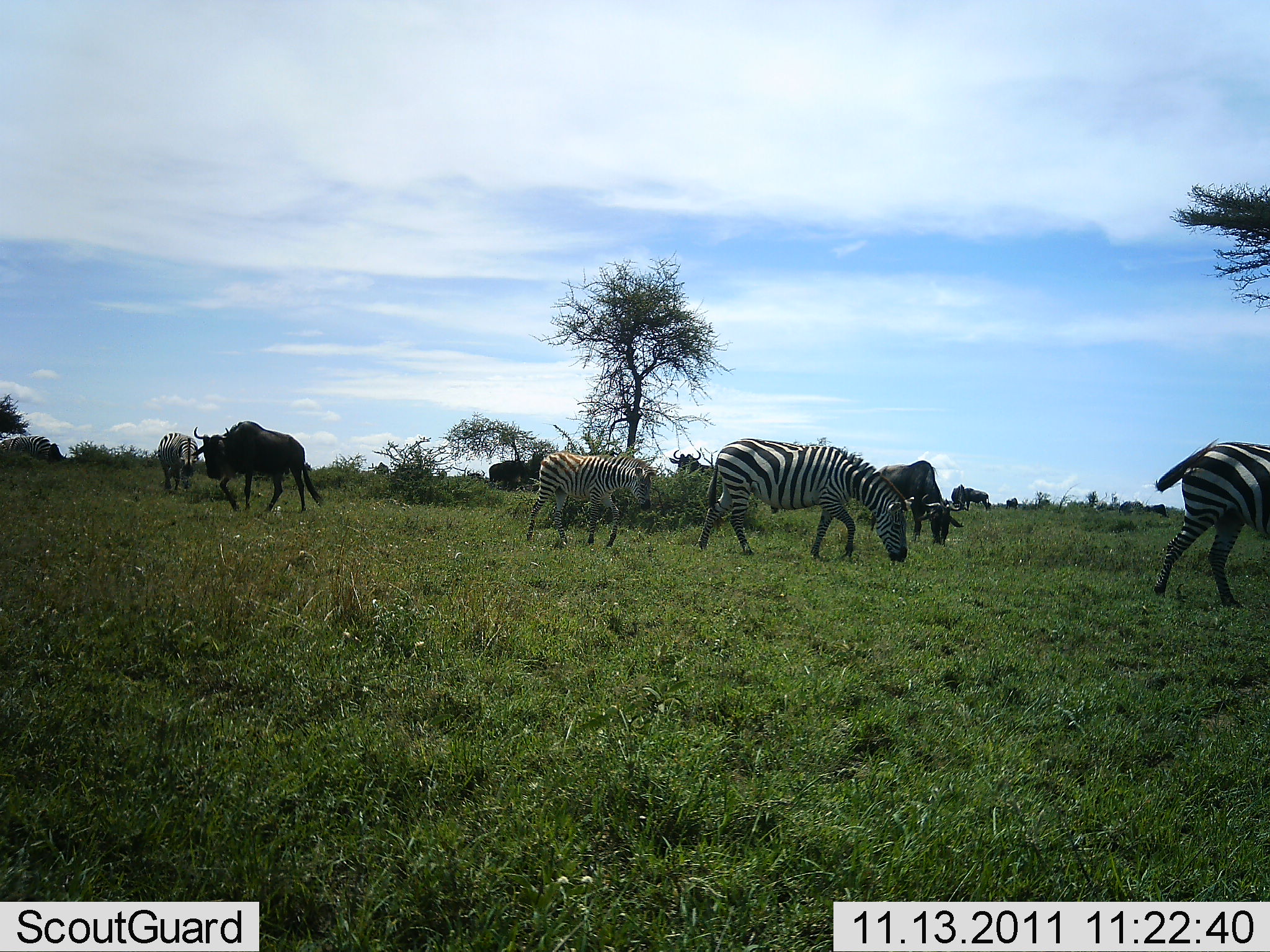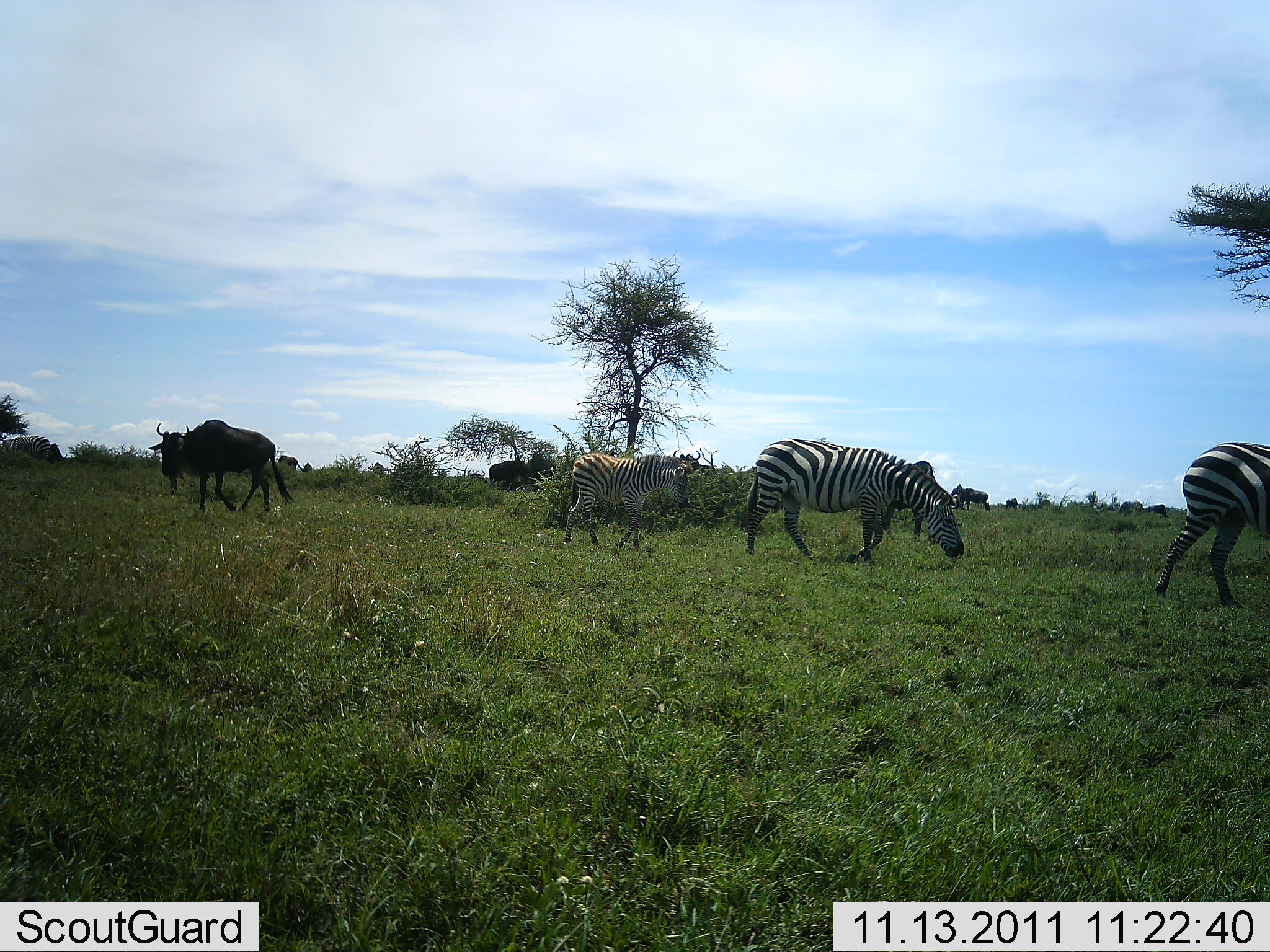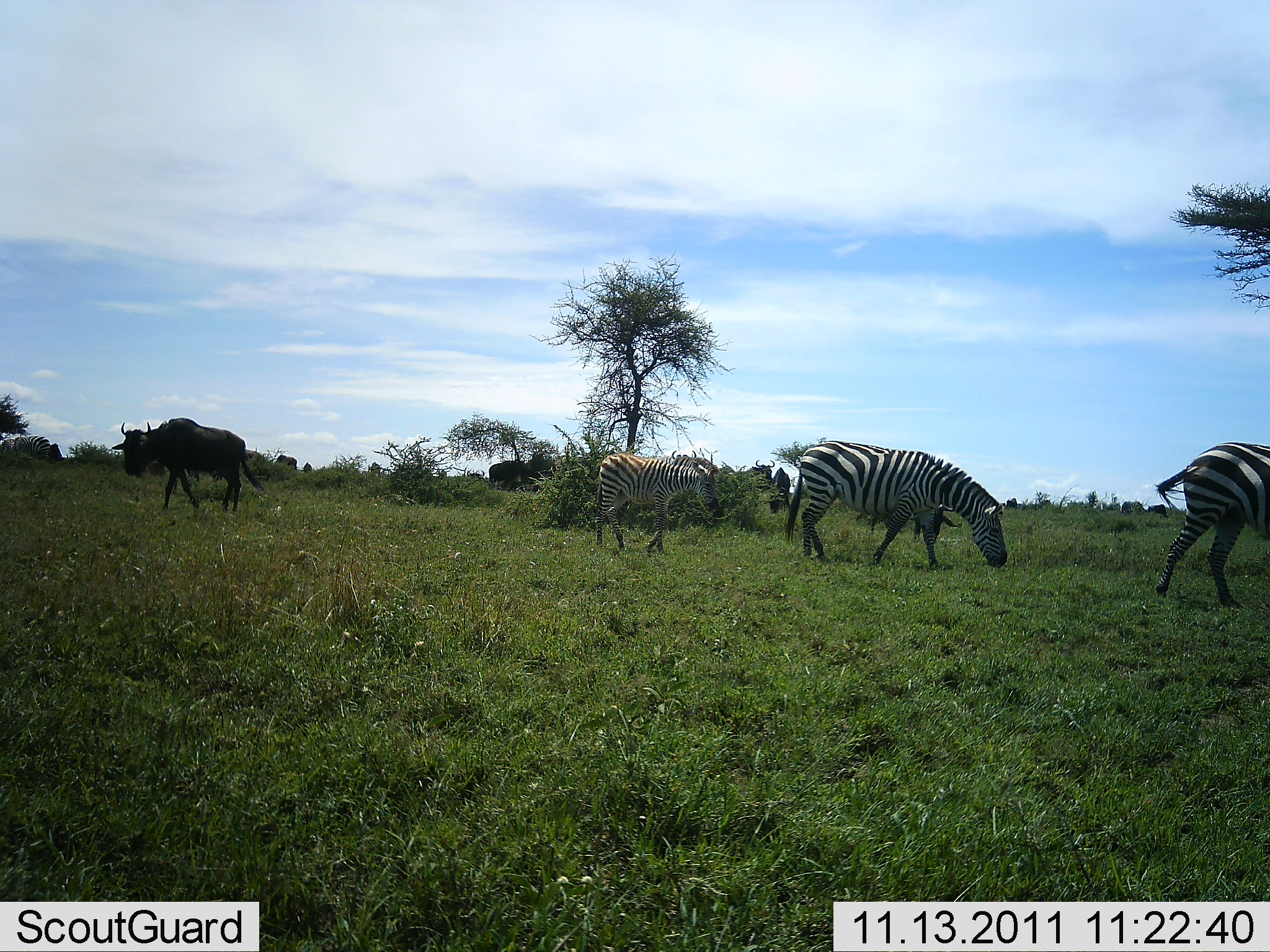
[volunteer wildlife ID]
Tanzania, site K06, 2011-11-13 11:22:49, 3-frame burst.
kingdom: Animalia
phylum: Chordata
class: Mammalia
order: Artiodactyla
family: Bovidae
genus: Connochaetes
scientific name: Connochaetes taurinus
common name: blue wildebeest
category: wildebeest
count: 2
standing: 44%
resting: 0%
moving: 88%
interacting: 0%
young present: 0%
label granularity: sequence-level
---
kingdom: Animalia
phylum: Chordata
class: Mammalia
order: Perissodactyla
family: Equidae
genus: Equus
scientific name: Equus quagga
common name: plains zebra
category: zebra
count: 3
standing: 6%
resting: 6%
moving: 100%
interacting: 0%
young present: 12%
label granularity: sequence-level